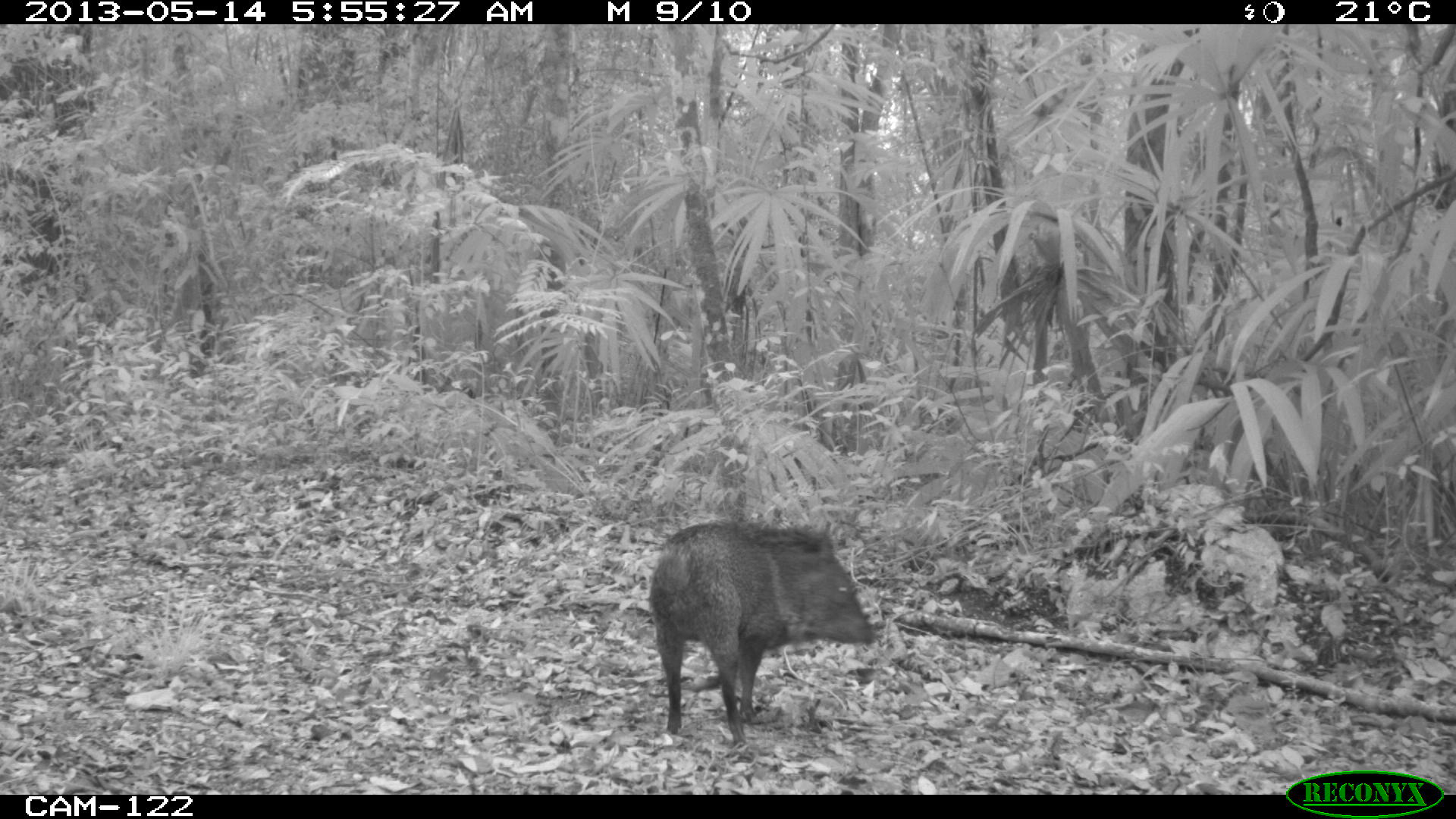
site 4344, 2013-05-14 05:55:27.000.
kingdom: Animalia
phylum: Chordata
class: Mammalia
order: Artiodactyla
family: Tayassuidae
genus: Pecari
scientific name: Pecari tajacu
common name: collared peccary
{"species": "Pecari tajacu (collared peccary)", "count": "2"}